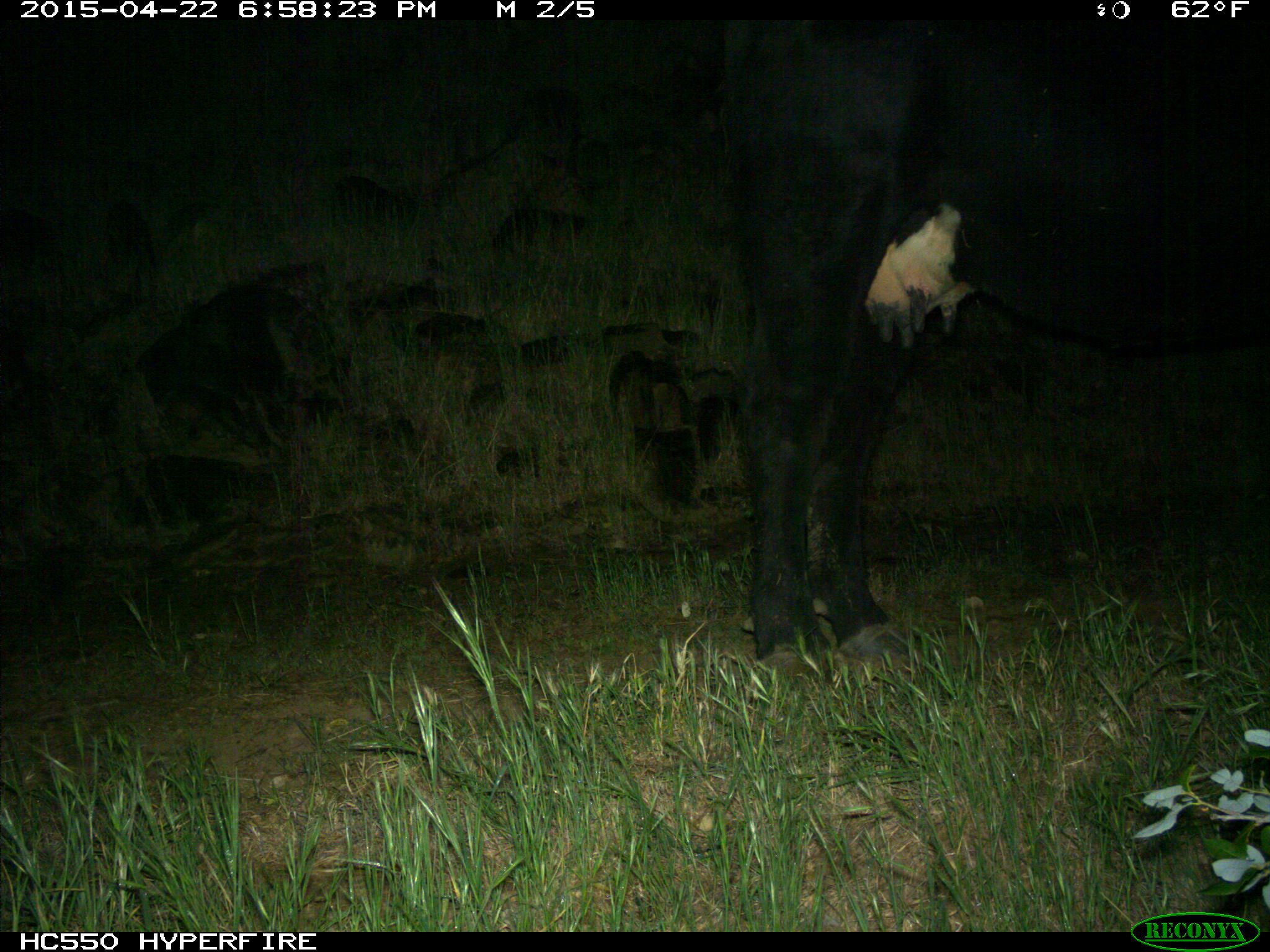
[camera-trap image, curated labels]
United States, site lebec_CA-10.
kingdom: Animalia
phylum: Chordata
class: Mammalia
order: Artiodactyla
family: Bovidae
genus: Bos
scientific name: Bos taurus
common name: domestic cow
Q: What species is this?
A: Bos taurus (domestic cow).